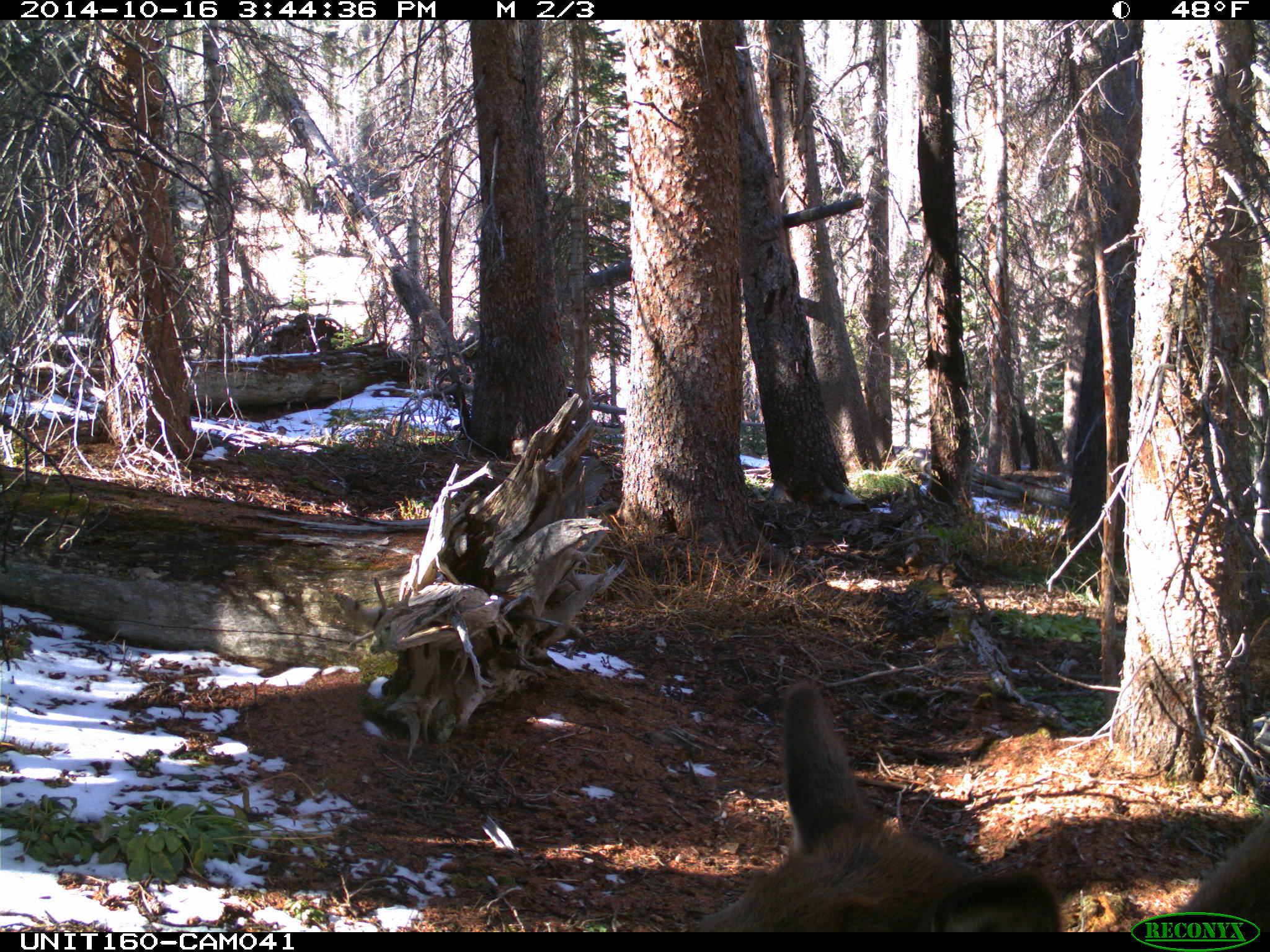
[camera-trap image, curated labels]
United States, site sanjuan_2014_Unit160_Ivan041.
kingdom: Animalia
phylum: Chordata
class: Mammalia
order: Artiodactyla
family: Cervidae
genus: Cervus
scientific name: Cervus elaphus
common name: red deer